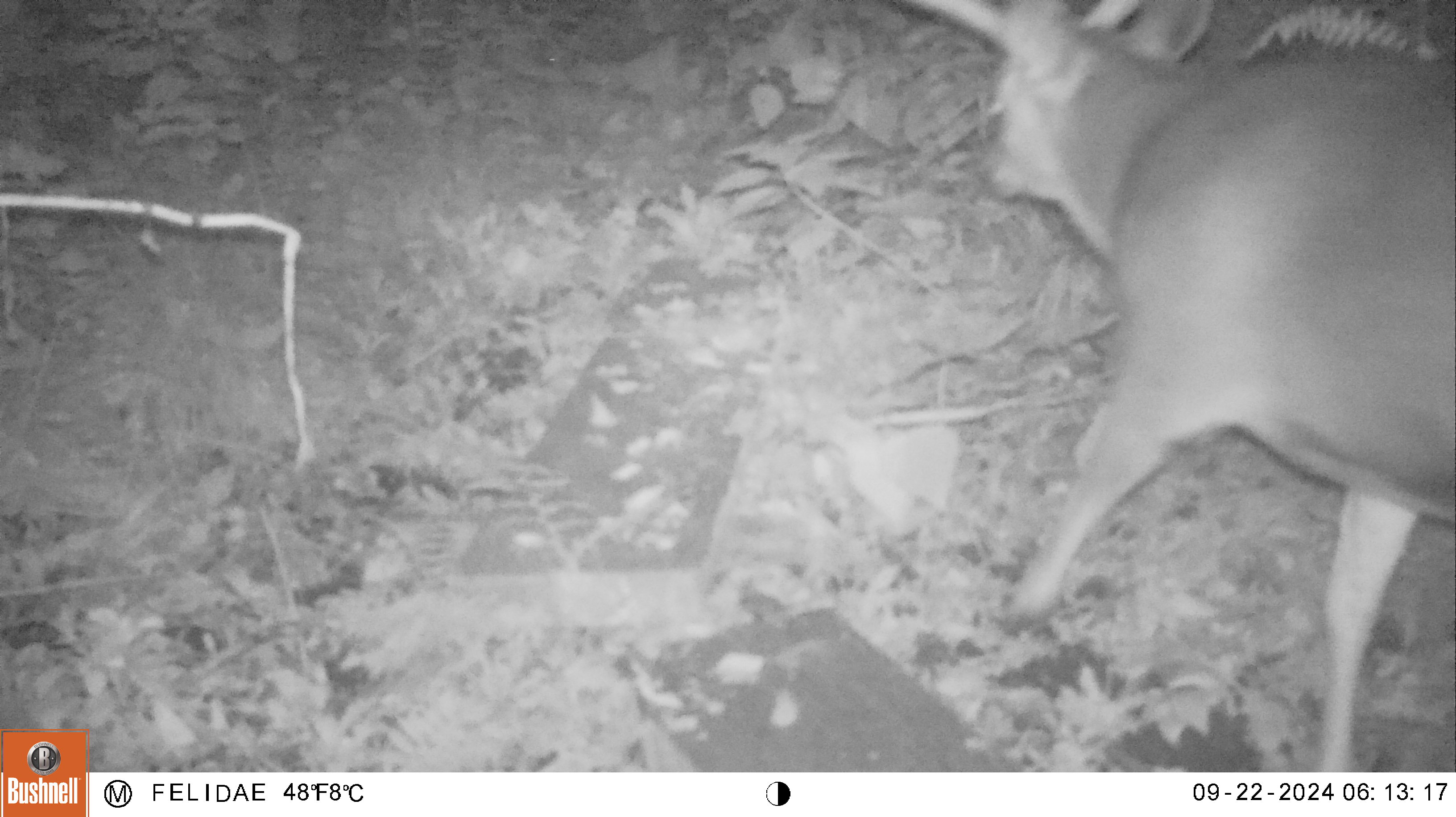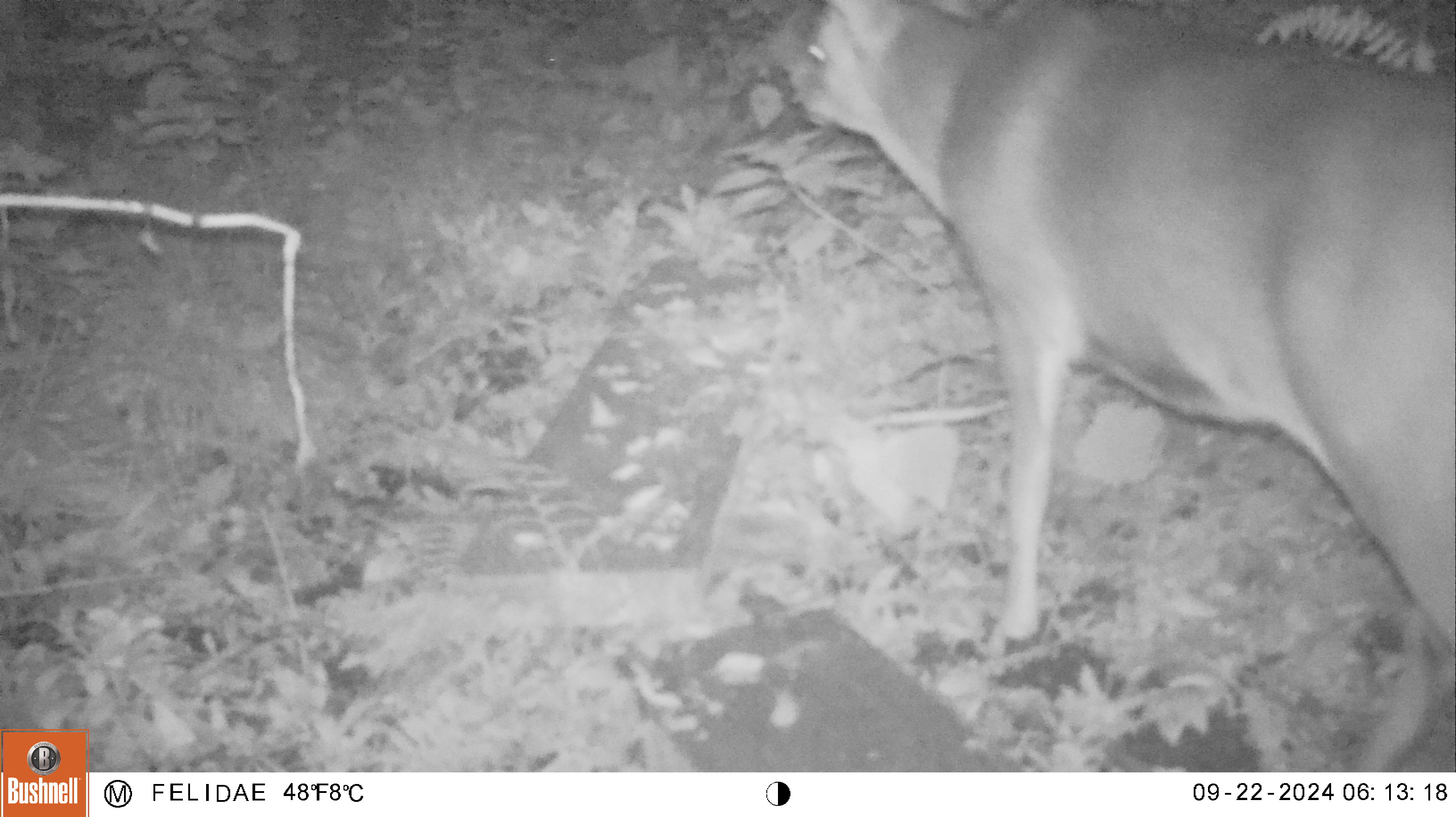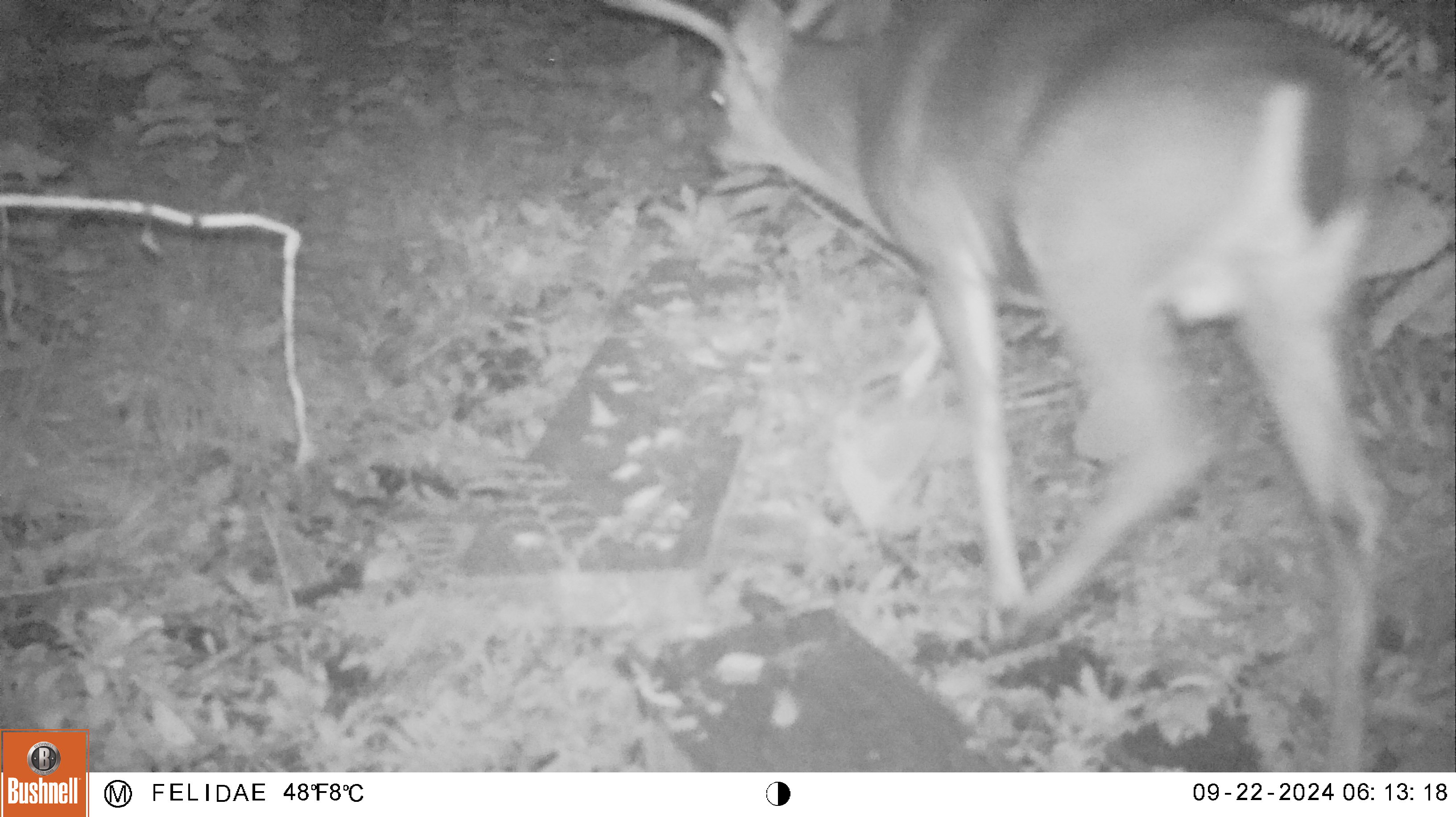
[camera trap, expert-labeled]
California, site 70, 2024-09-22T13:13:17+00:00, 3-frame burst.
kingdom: Animalia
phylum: Chordata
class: Mammalia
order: Artiodactyla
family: Cervidae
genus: Odocoileus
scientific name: Odocoileus hemionus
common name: mule deer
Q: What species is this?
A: Mule deer (Odocoileus hemionus).